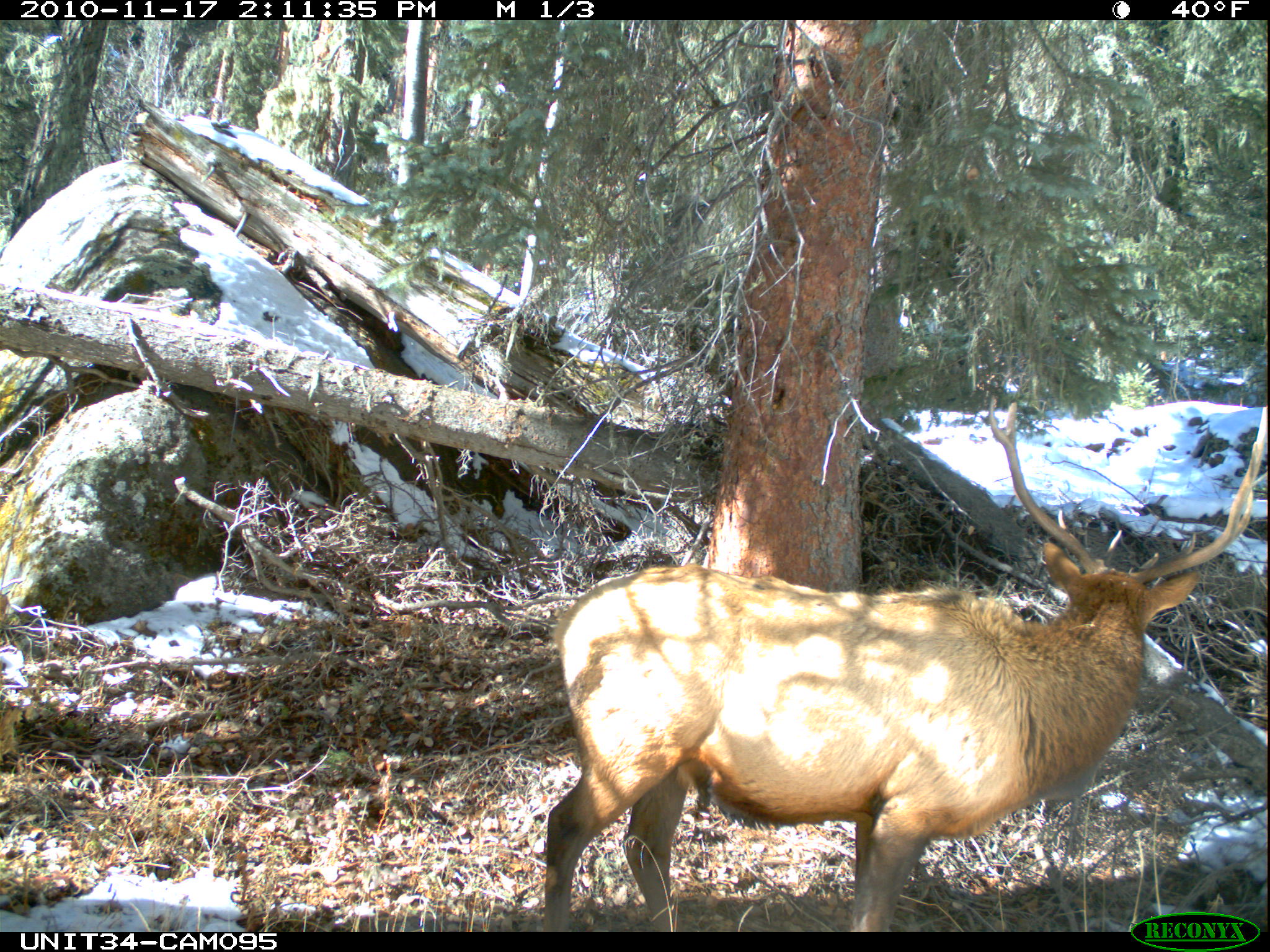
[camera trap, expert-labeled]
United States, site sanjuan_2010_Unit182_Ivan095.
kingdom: Animalia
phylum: Chordata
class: Mammalia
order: Artiodactyla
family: Cervidae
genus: Cervus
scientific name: Cervus elaphus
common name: red deer